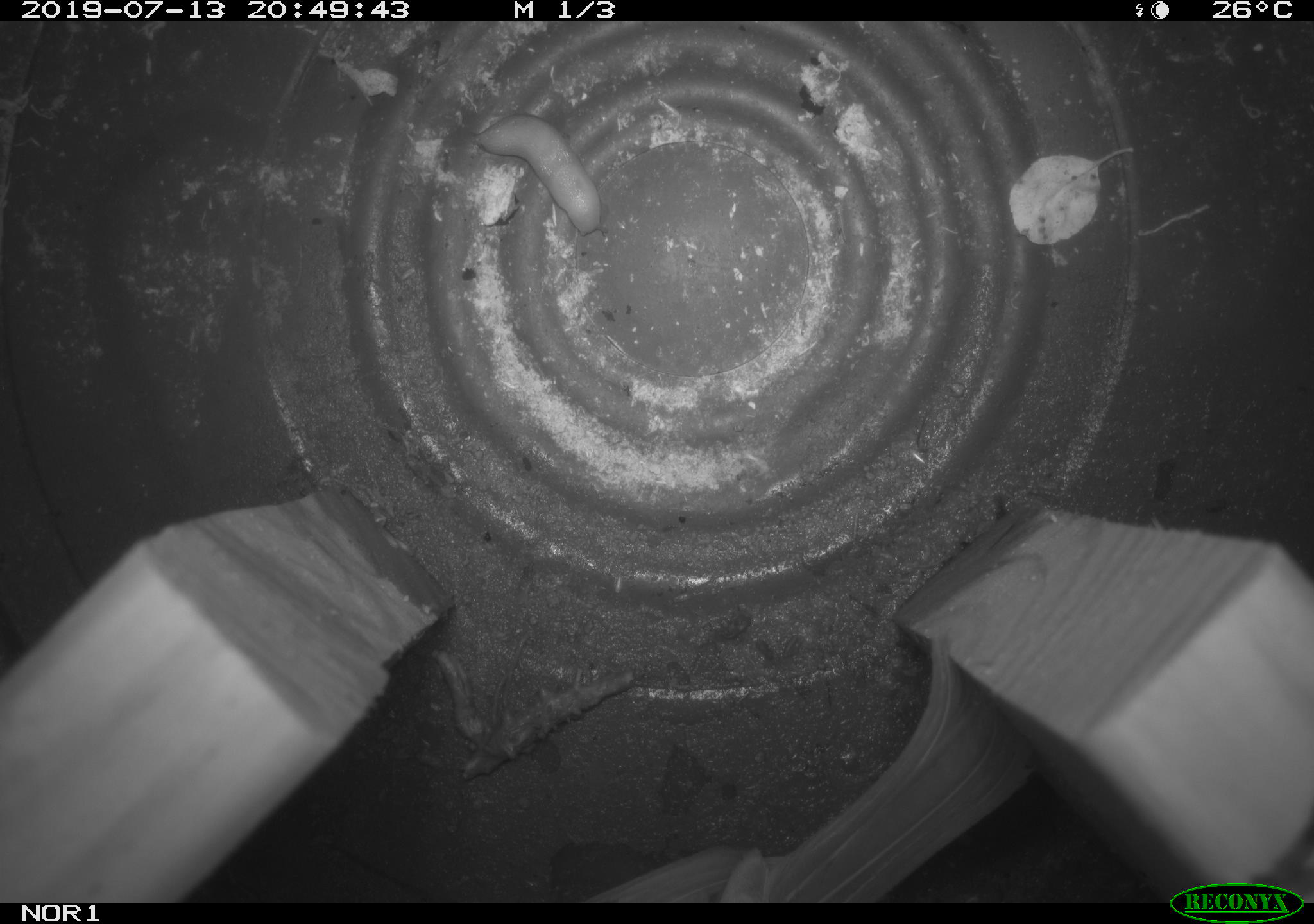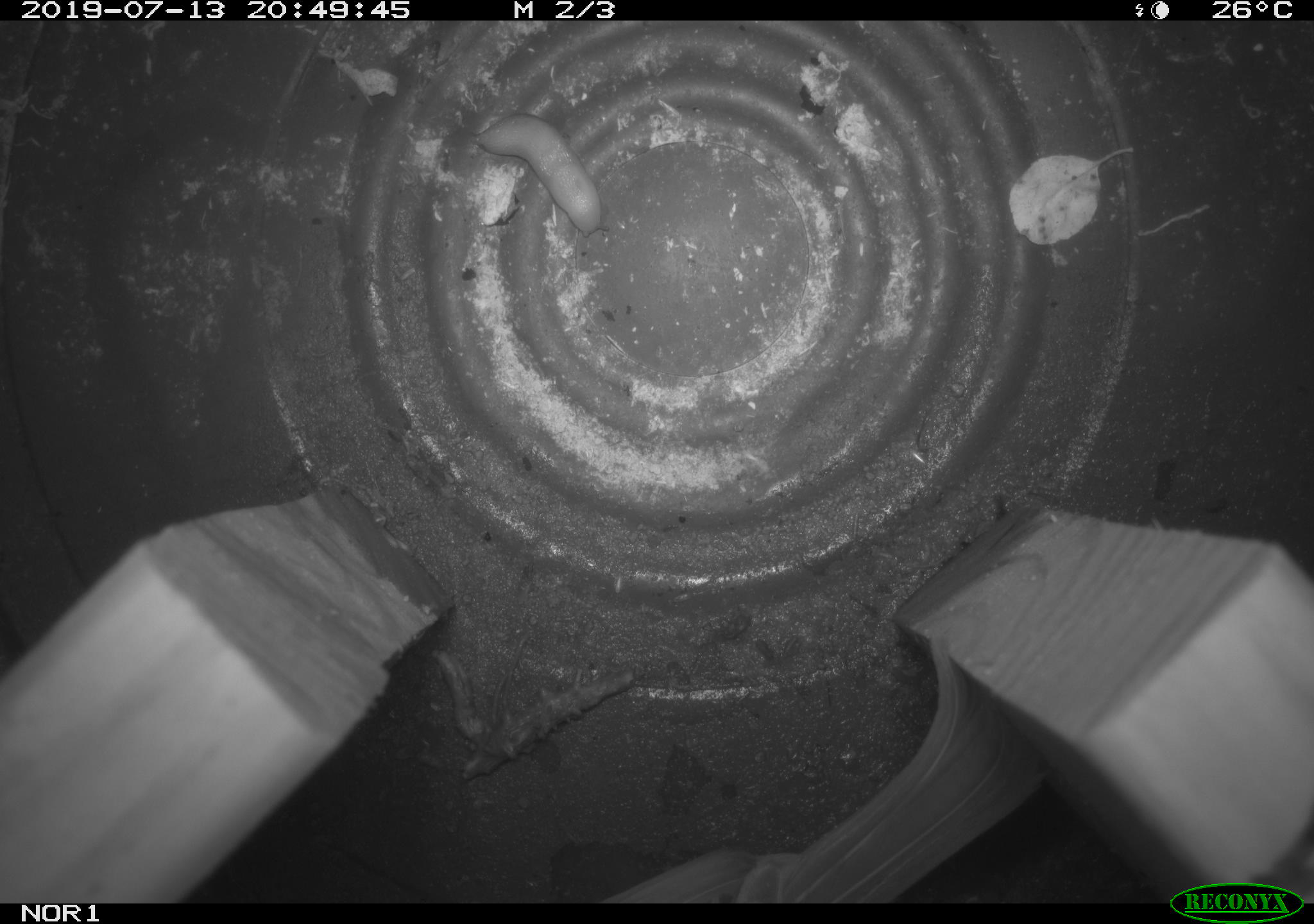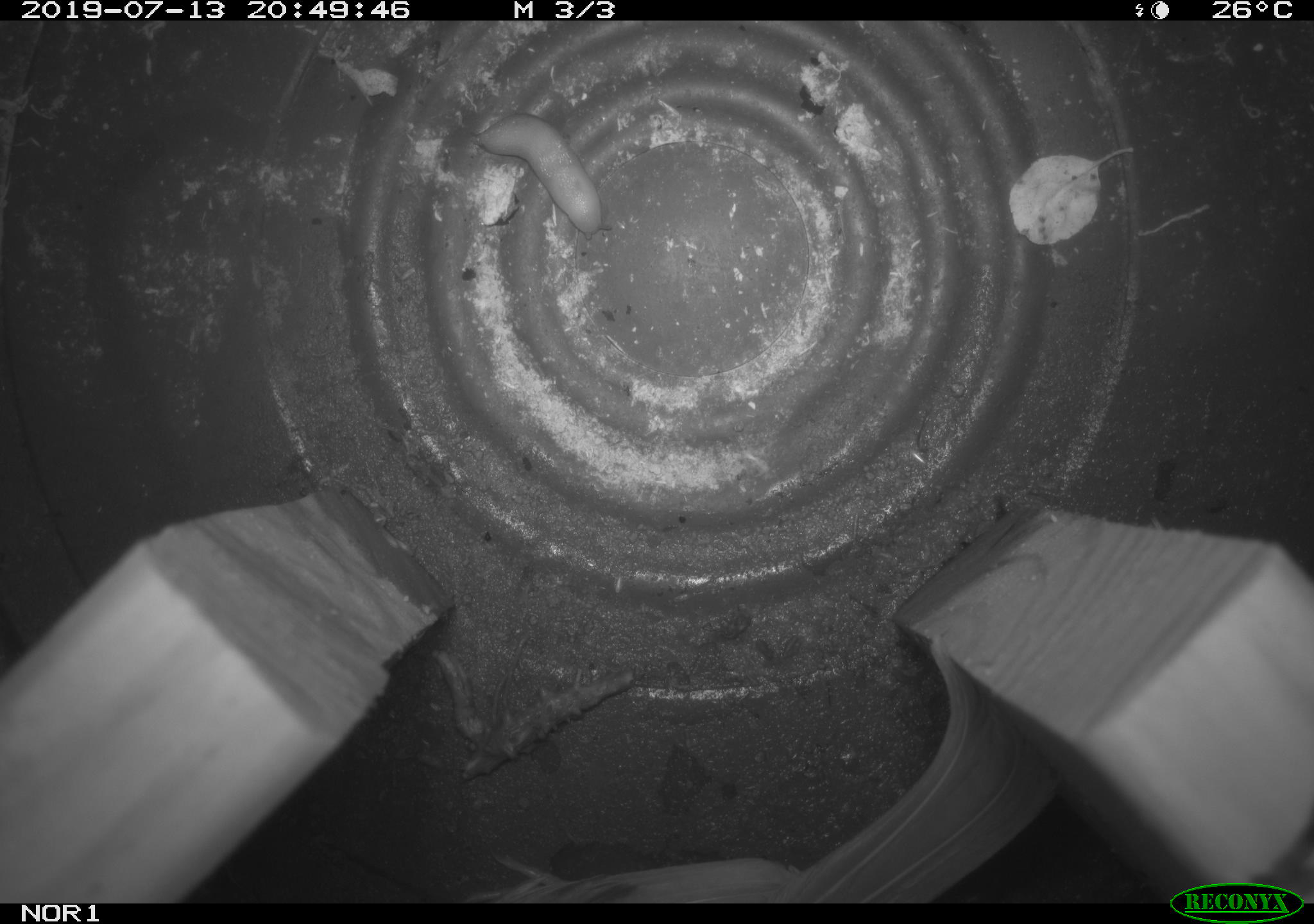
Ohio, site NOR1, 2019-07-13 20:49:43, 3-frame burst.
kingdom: Animalia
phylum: Chordata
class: Aves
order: Passeriformes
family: Passerellidae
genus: Melospiza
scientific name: Melospiza melodia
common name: song sparrow